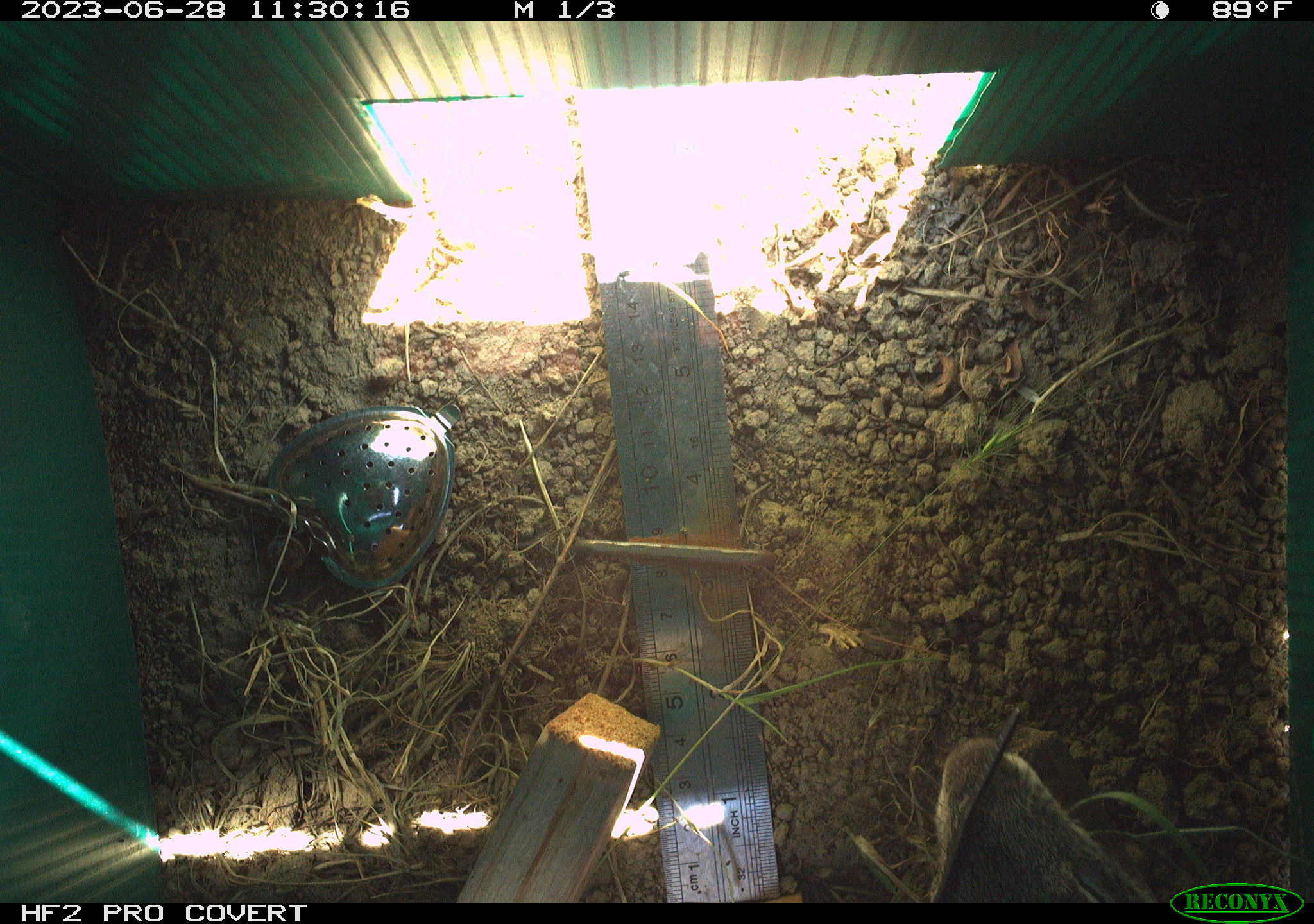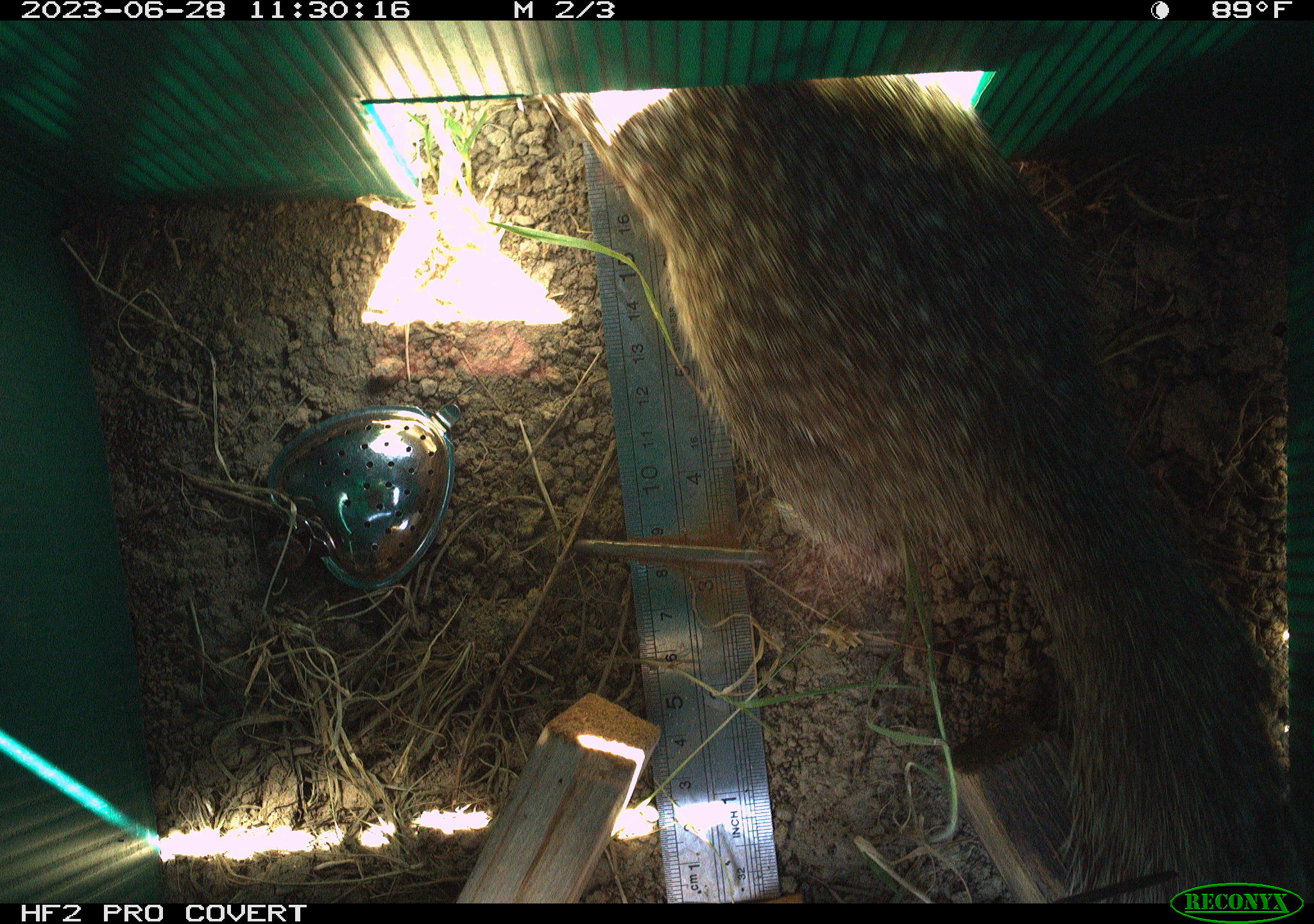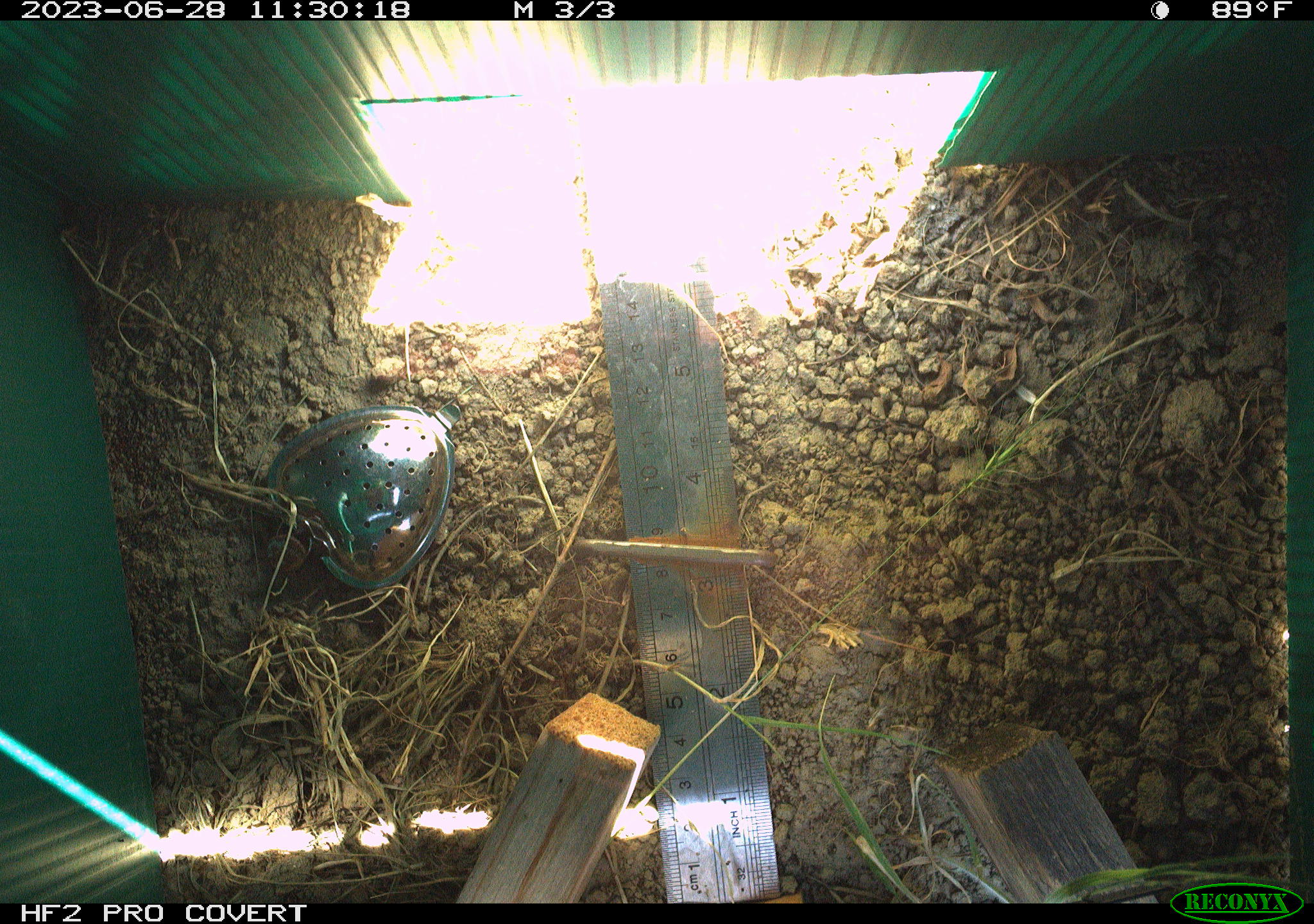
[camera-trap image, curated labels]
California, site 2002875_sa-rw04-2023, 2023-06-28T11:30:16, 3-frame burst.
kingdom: Animalia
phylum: Chordata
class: Mammalia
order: Rodentia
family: Sciuridae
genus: Otospermophilus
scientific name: Otospermophilus beecheyi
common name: california ground squirrel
California ground squirrel (Otospermophilus beecheyi).